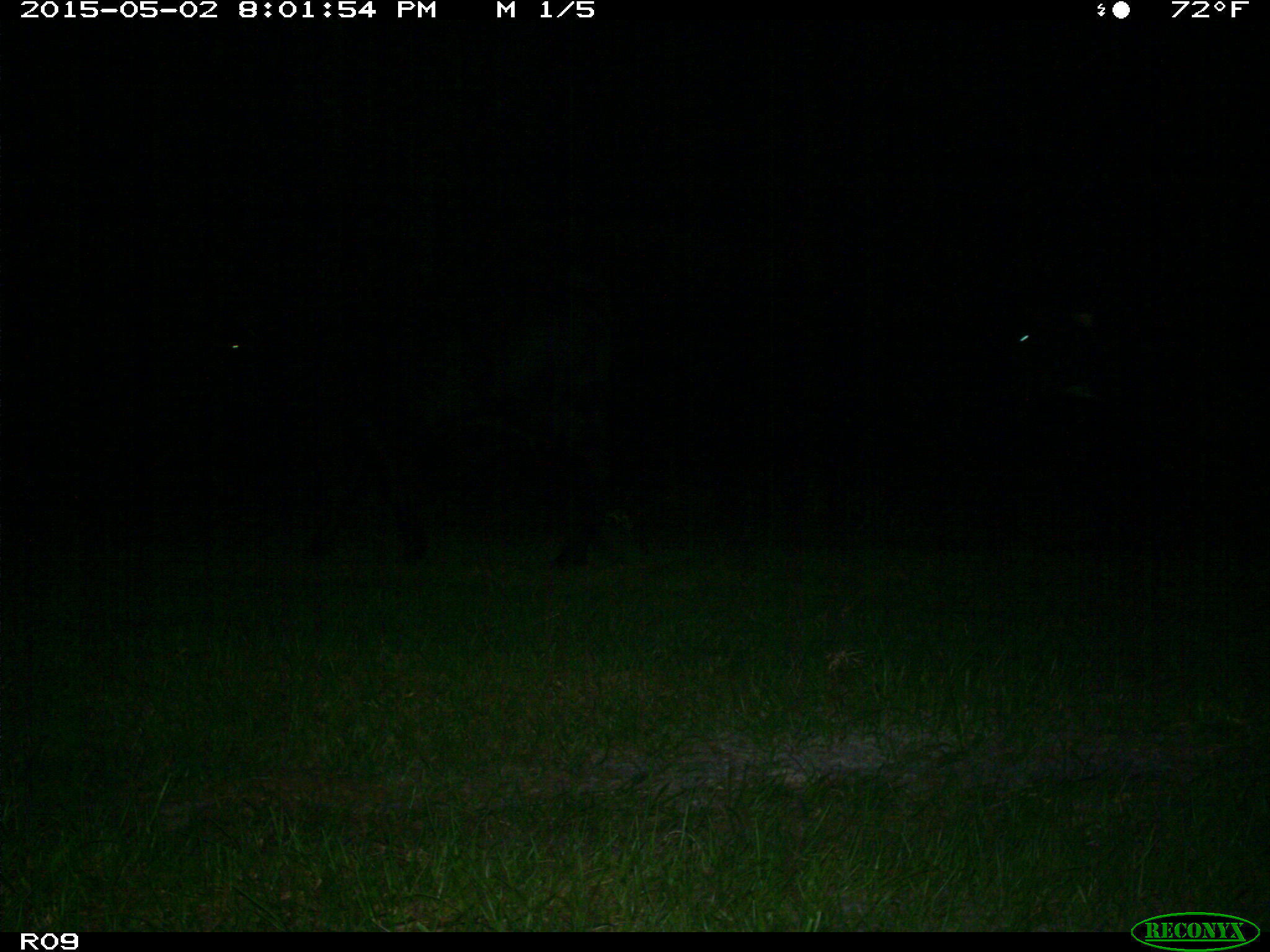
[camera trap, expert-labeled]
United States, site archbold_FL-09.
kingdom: Animalia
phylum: Chordata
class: Mammalia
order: Artiodactyla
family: Bovidae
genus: Bos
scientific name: Bos taurus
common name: domestic cow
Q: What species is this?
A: Bos taurus (domestic cow).